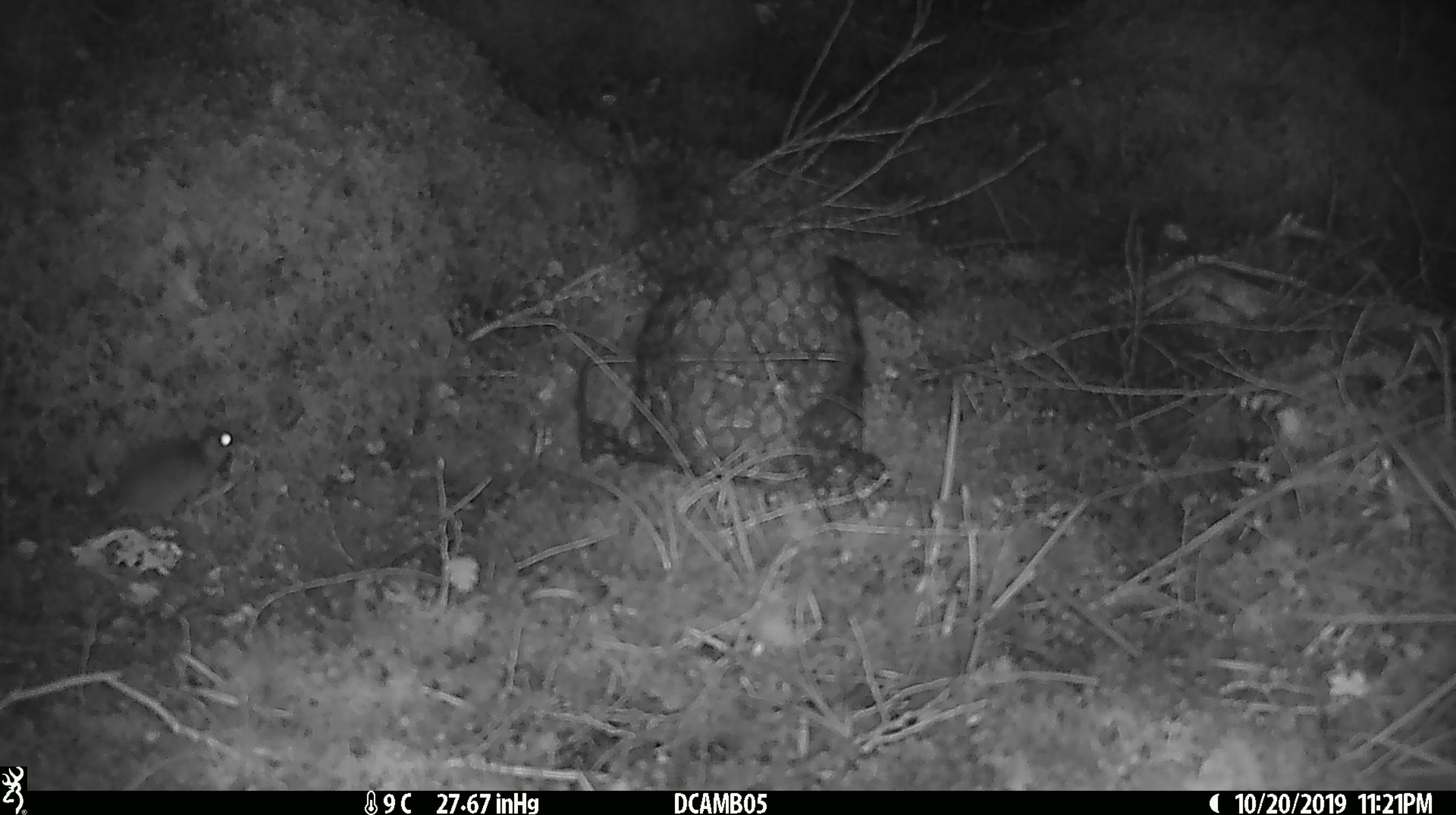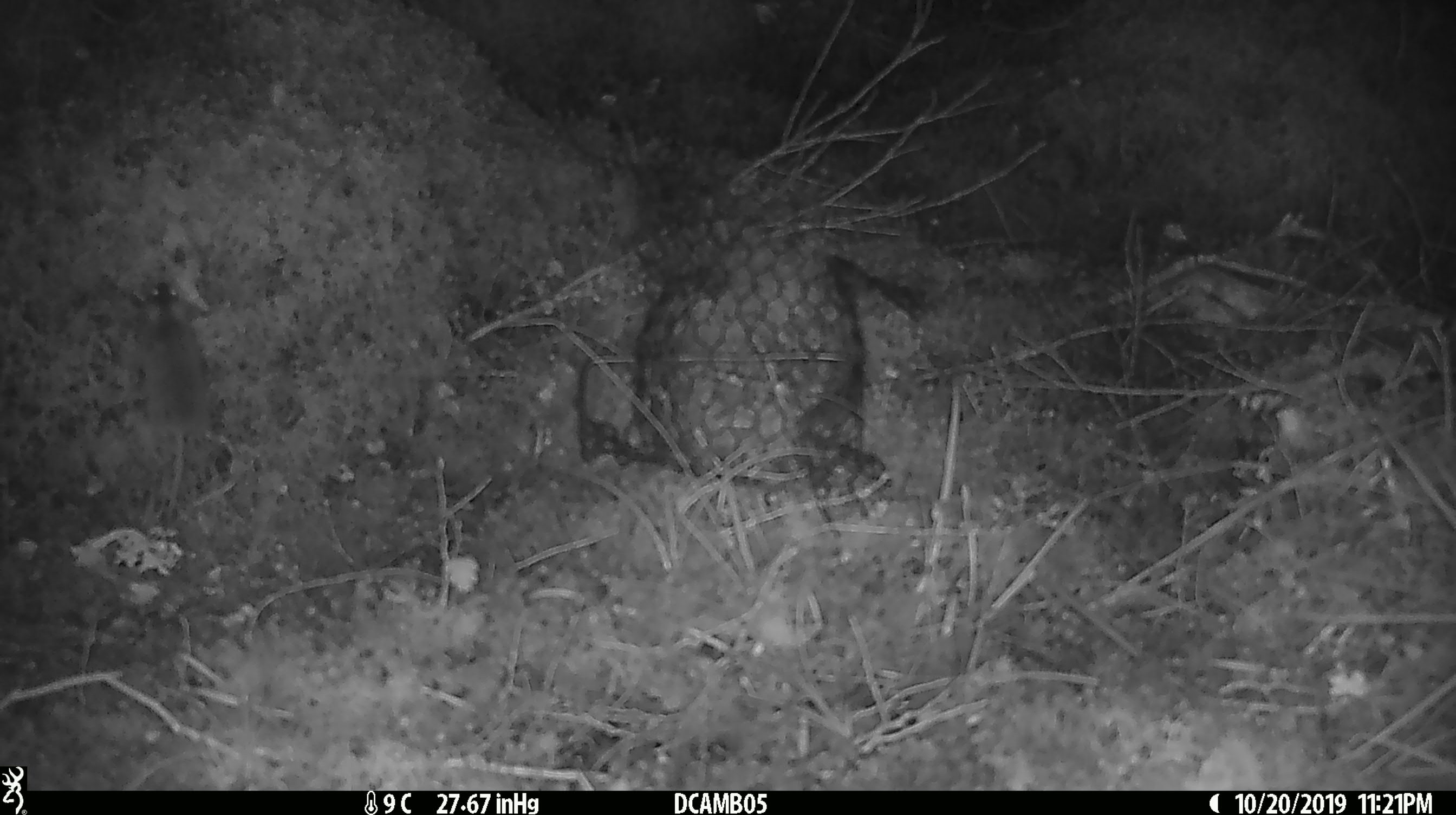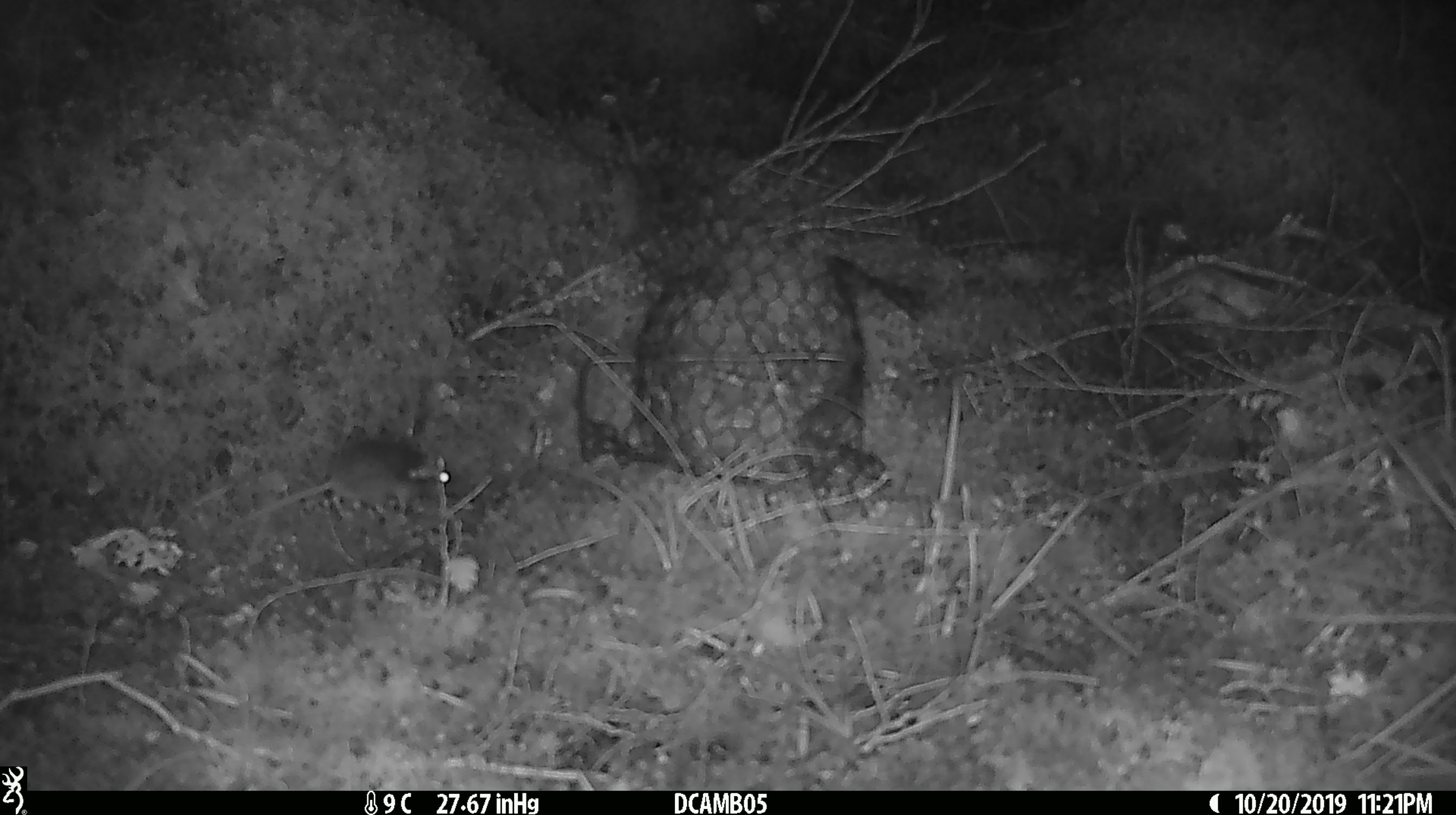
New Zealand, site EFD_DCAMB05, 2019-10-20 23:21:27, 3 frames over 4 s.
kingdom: Animalia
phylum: Chordata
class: Mammalia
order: Rodentia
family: Muridae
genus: Mus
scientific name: Mus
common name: mouse